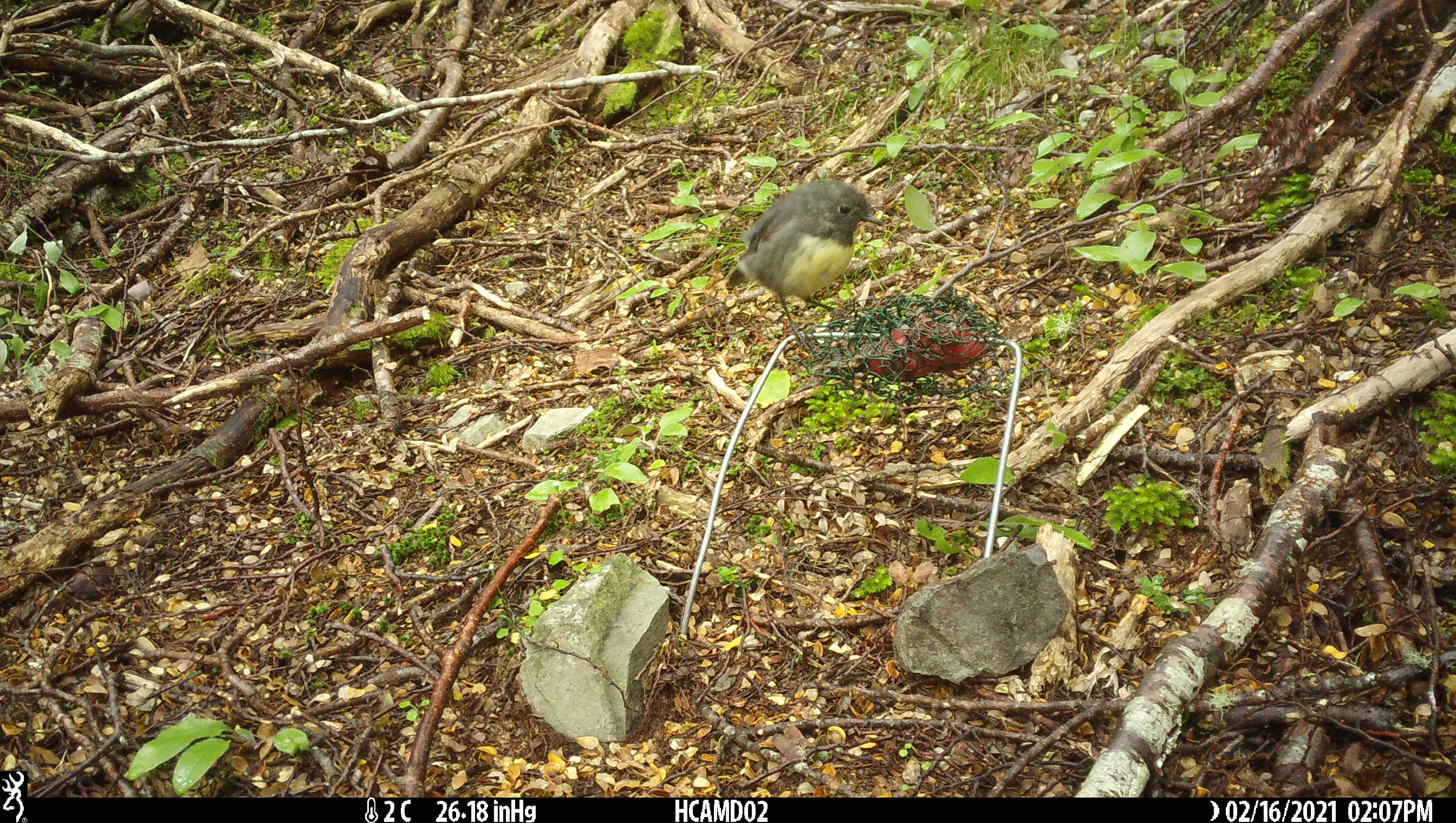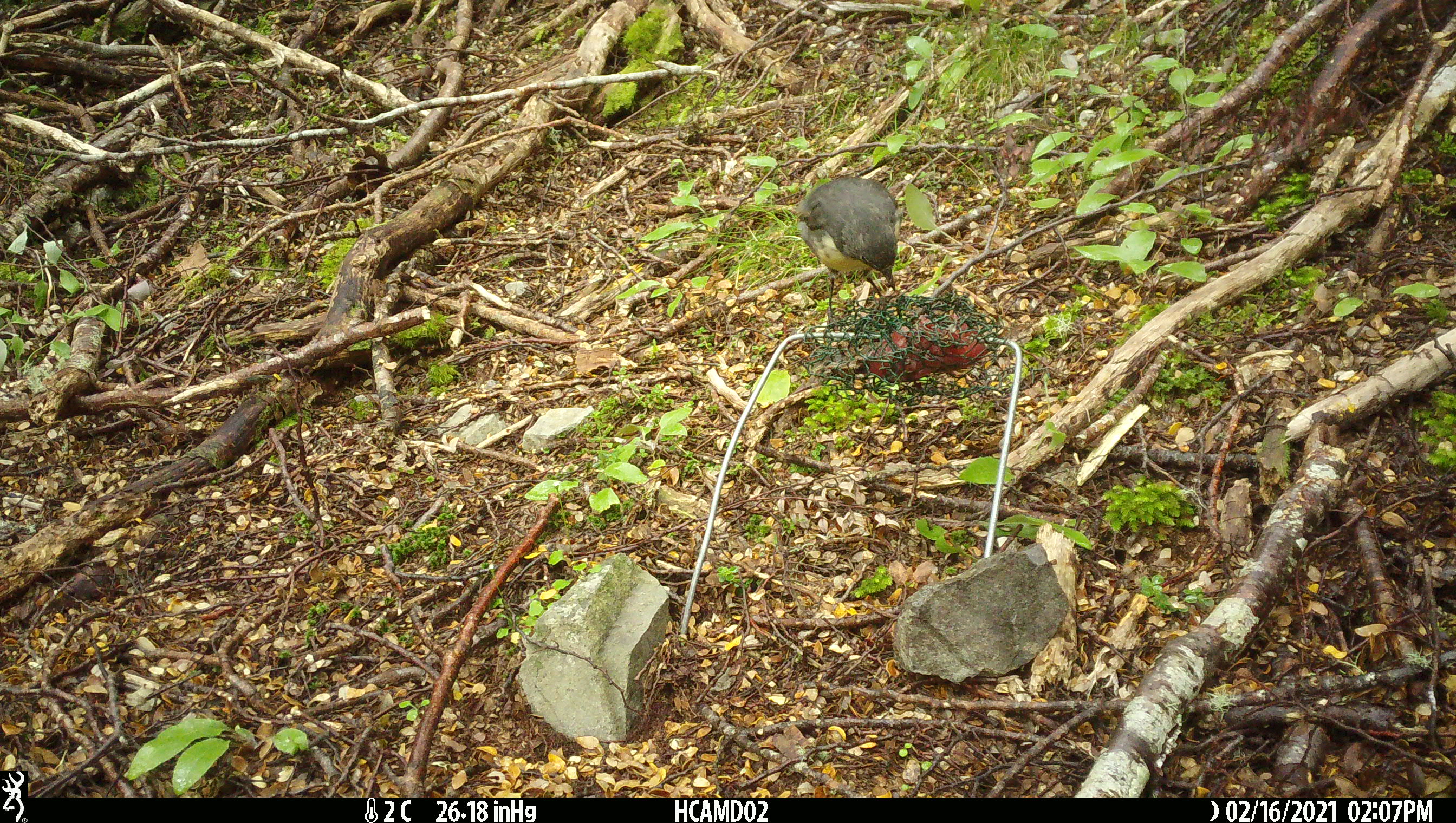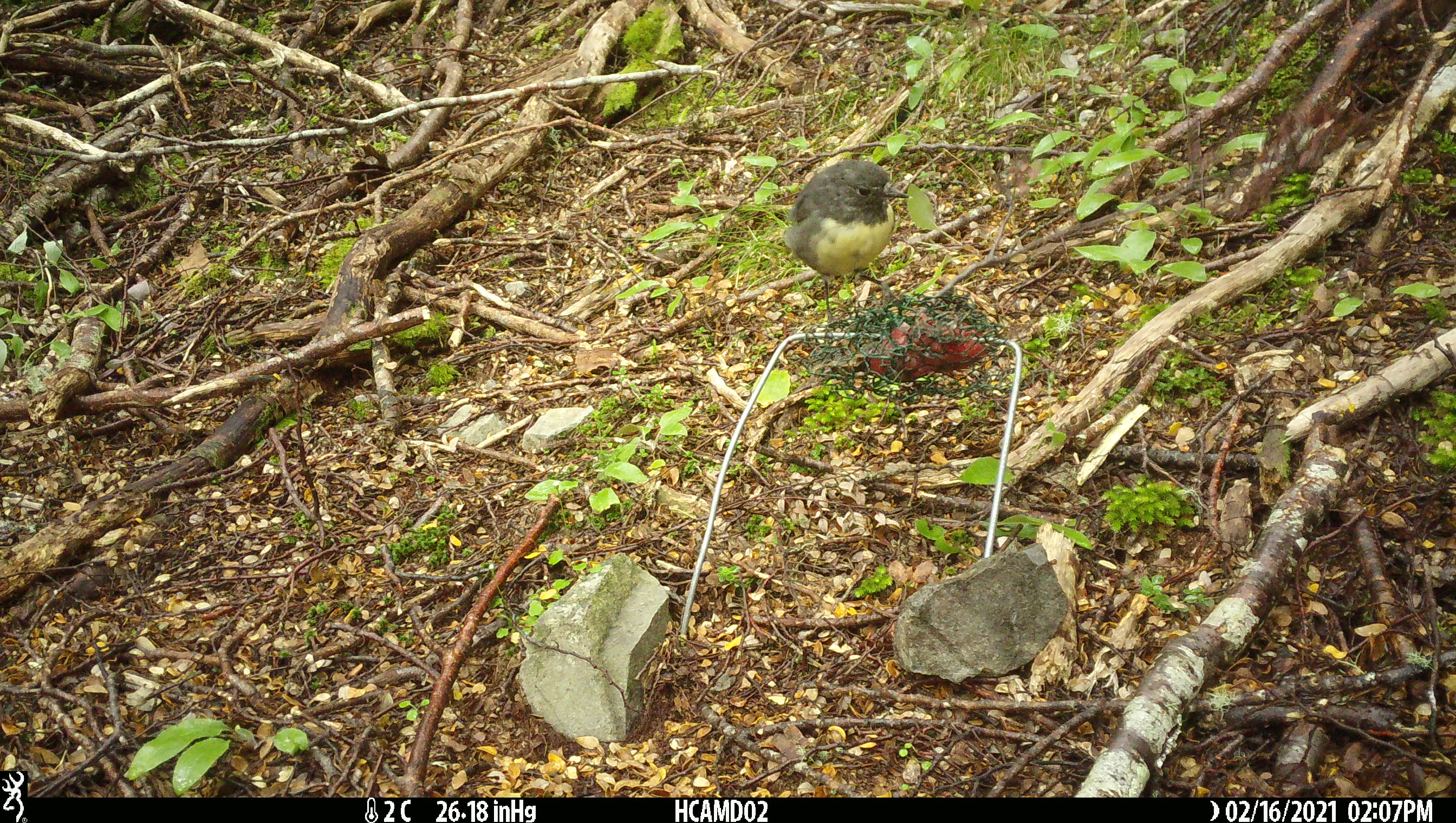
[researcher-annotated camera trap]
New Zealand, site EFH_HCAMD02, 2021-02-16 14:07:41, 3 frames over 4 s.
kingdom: Animalia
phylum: Chordata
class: Aves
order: Passeriformes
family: Petroicidae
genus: Petroica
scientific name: Petroica australis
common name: new zealand robin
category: robin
Robin (new zealand robin) (Petroica australis).